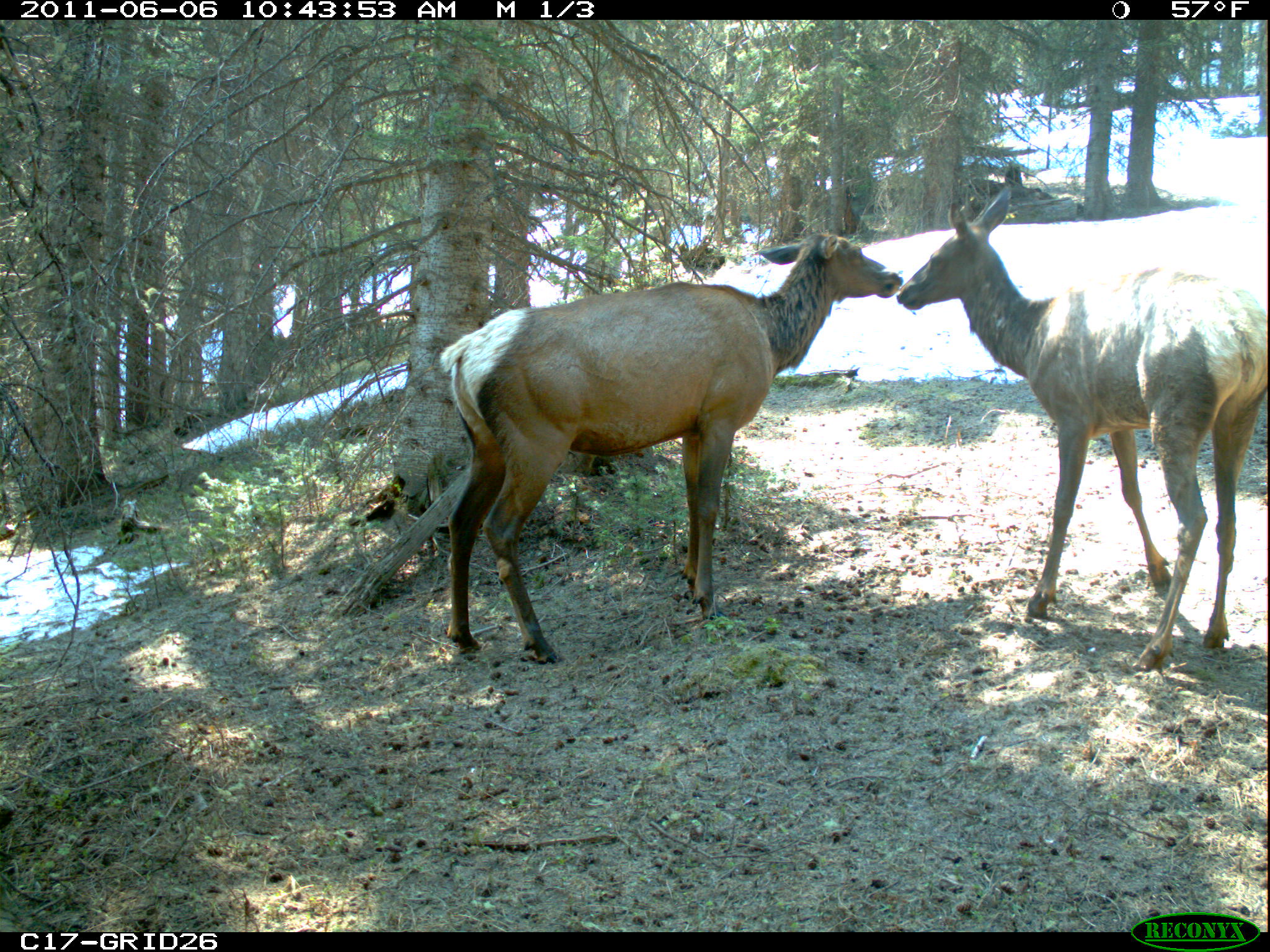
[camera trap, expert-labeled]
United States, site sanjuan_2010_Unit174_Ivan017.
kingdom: Animalia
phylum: Chordata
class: Mammalia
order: Artiodactyla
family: Cervidae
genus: Cervus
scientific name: Cervus elaphus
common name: red deer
Cervus elaphus (red deer).